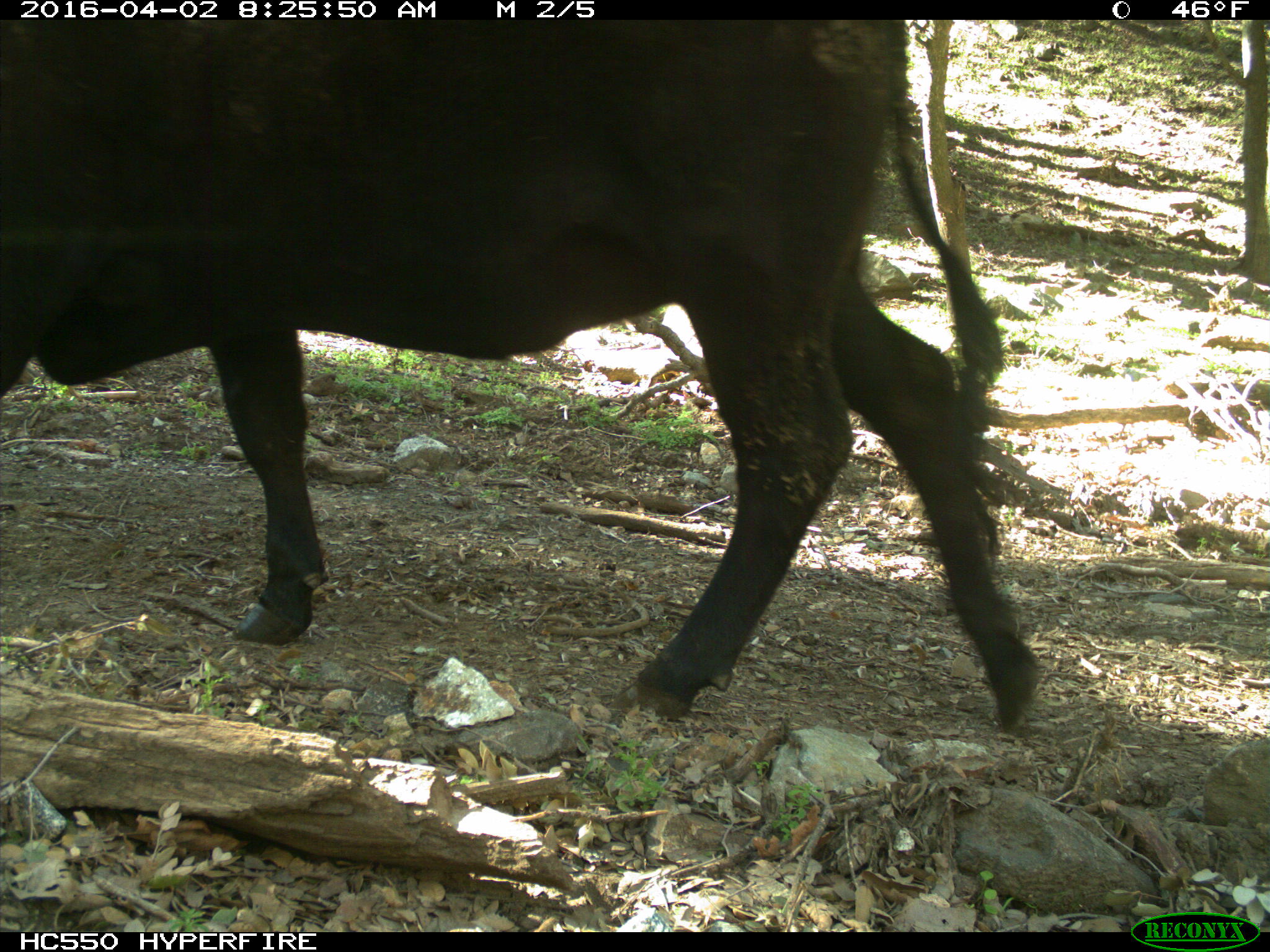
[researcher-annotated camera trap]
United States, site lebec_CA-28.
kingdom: Animalia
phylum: Chordata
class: Mammalia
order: Artiodactyla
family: Bovidae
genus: Bos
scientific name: Bos taurus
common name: domestic cow